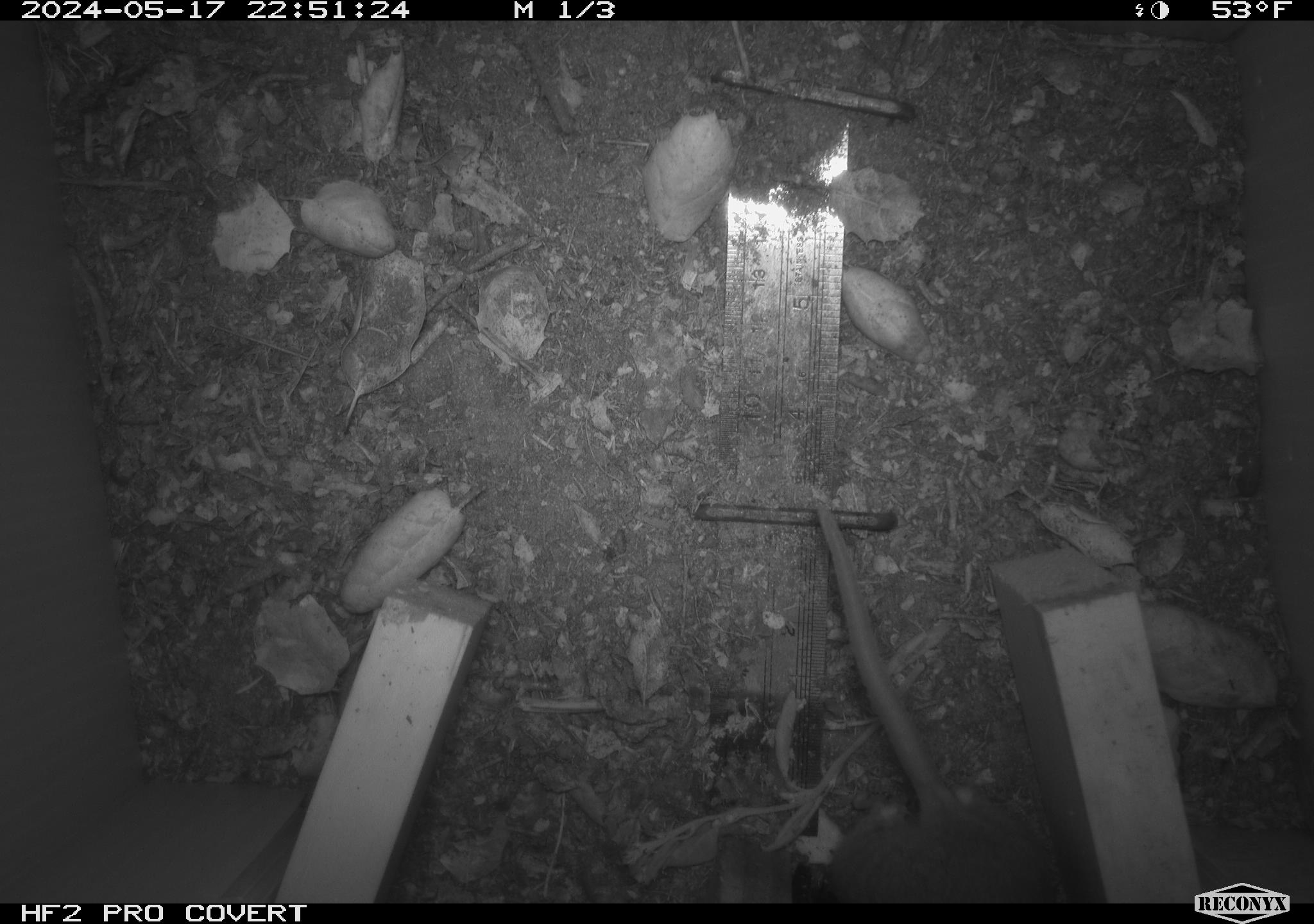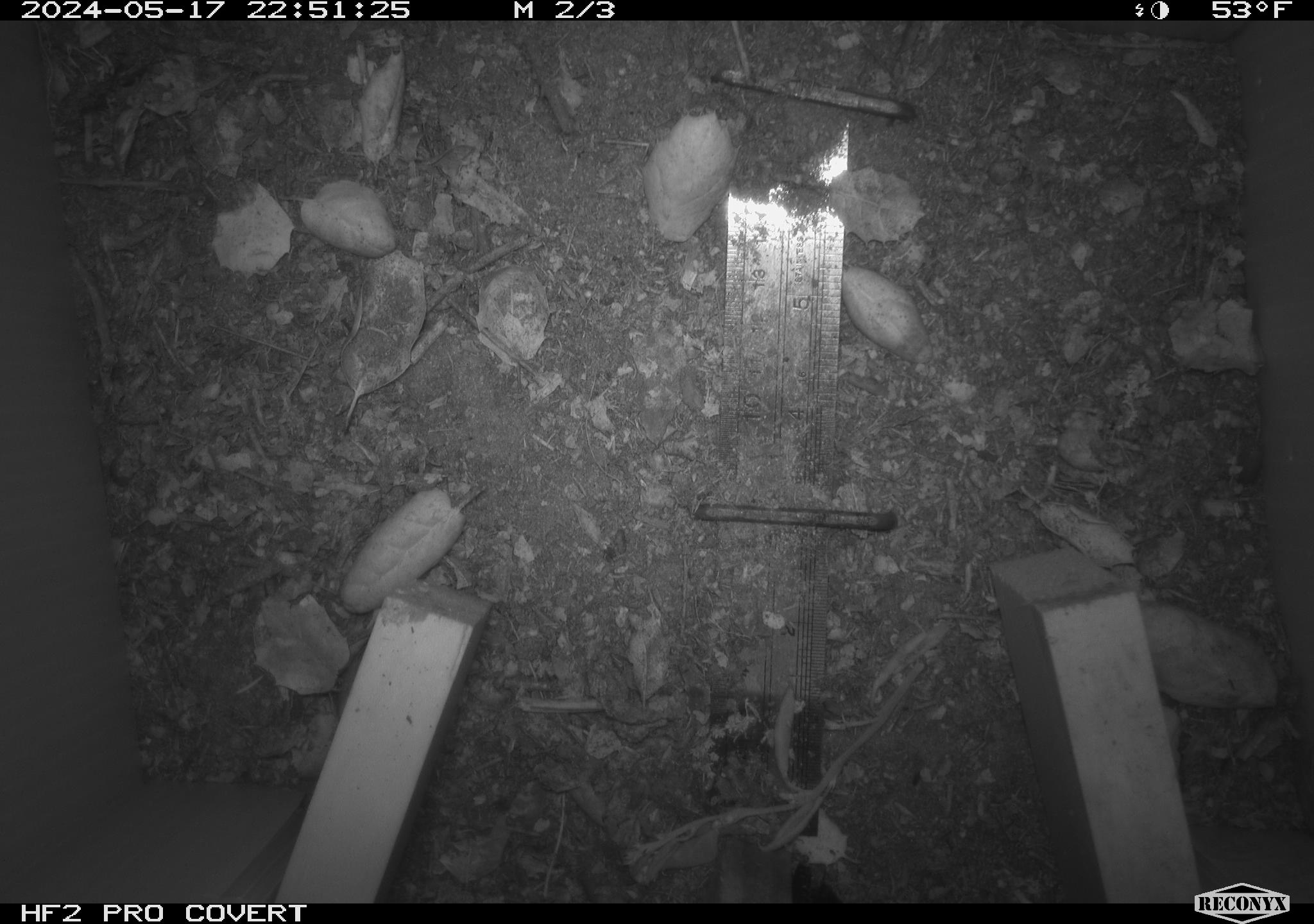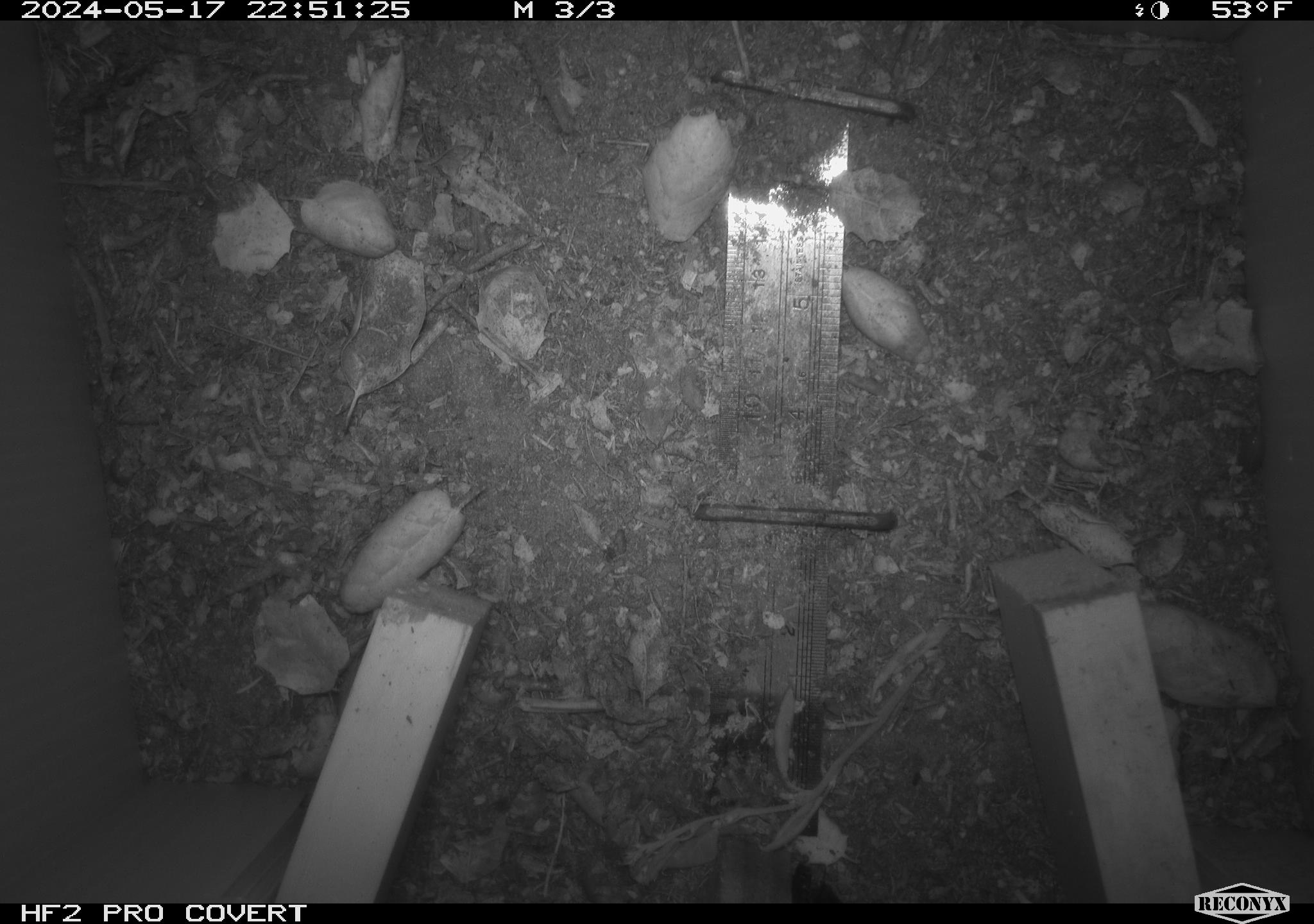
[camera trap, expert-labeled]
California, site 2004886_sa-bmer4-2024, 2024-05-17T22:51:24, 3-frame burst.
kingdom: Animalia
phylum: Chordata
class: Mammalia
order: Rodentia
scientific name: Rodentia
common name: mouse species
Mouse species (Rodentia).